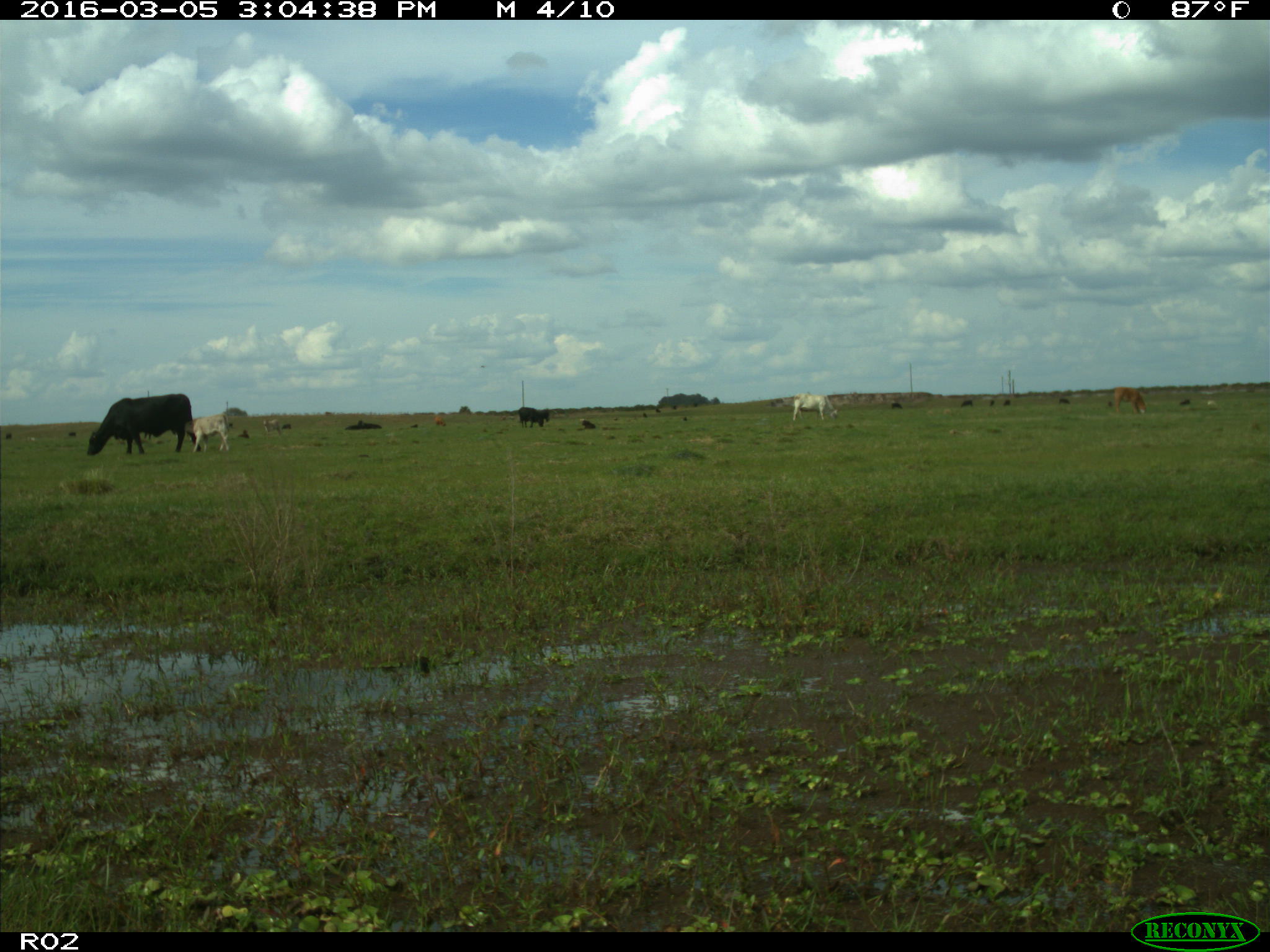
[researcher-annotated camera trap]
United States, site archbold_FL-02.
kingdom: Animalia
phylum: Chordata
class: Mammalia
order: Artiodactyla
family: Bovidae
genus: Bos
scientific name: Bos taurus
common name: domestic cow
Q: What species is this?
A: Bos taurus (domestic cow).